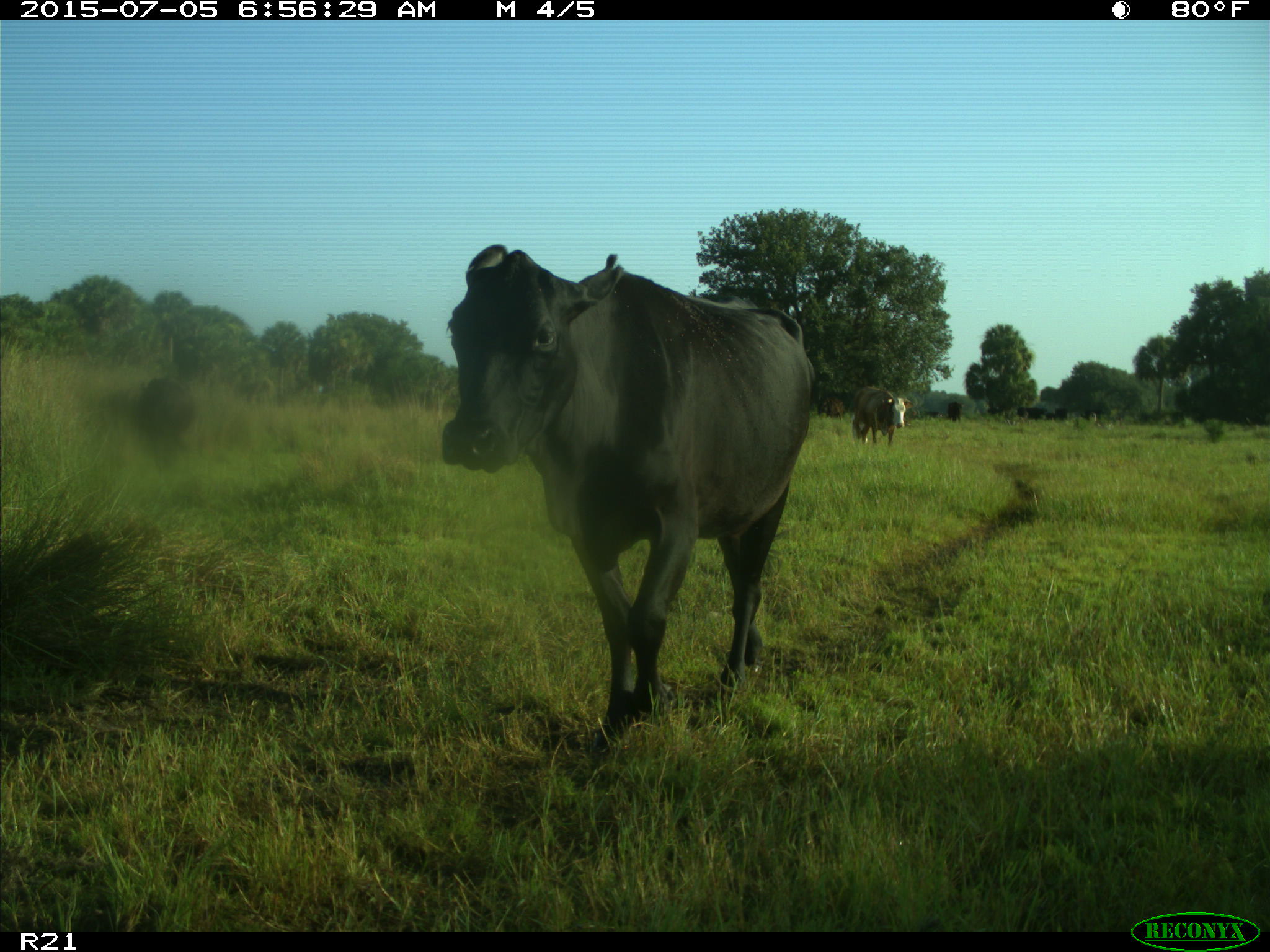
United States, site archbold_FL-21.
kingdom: Animalia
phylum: Chordata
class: Mammalia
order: Artiodactyla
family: Bovidae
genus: Bos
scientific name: Bos taurus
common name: domestic cow